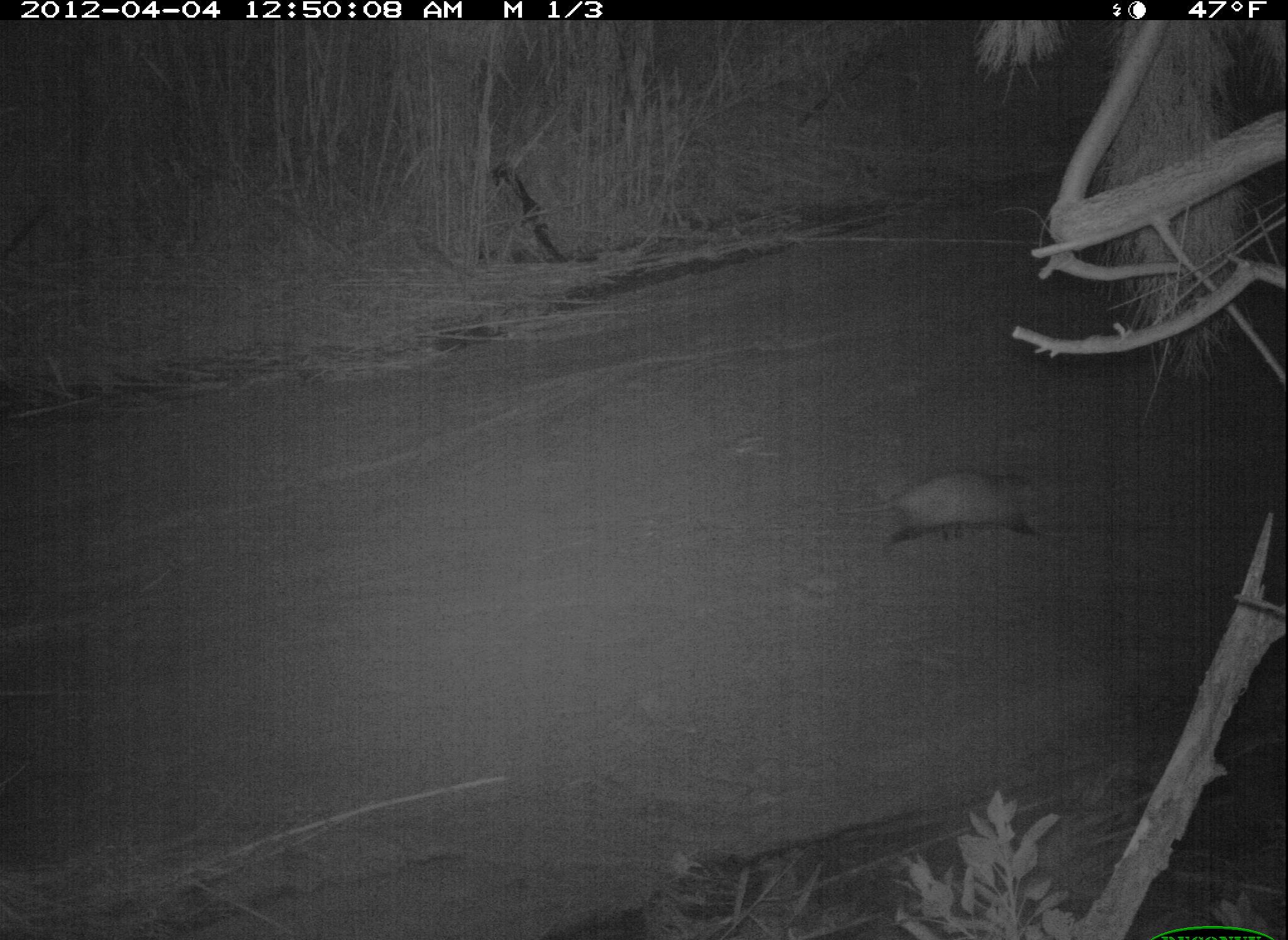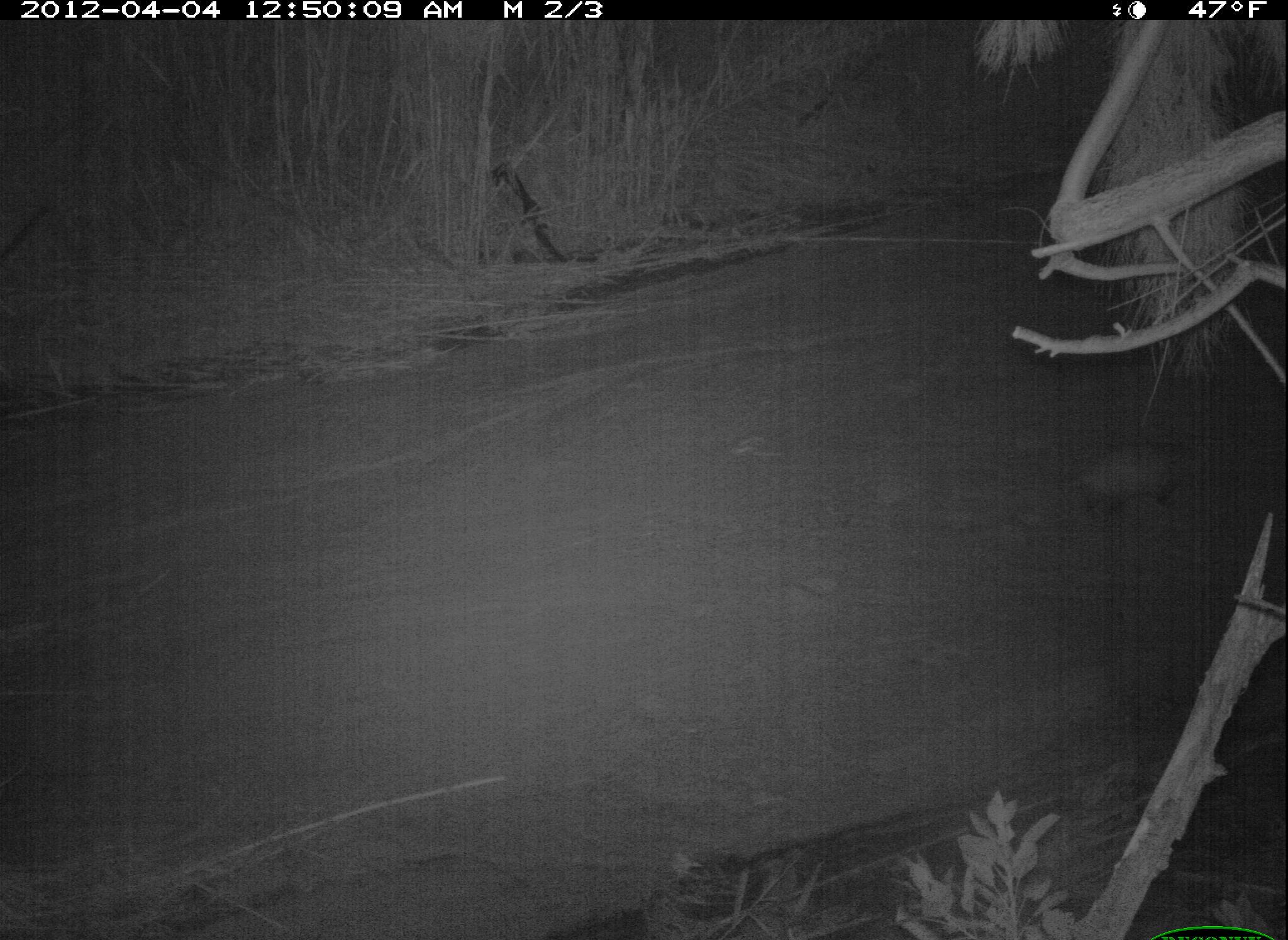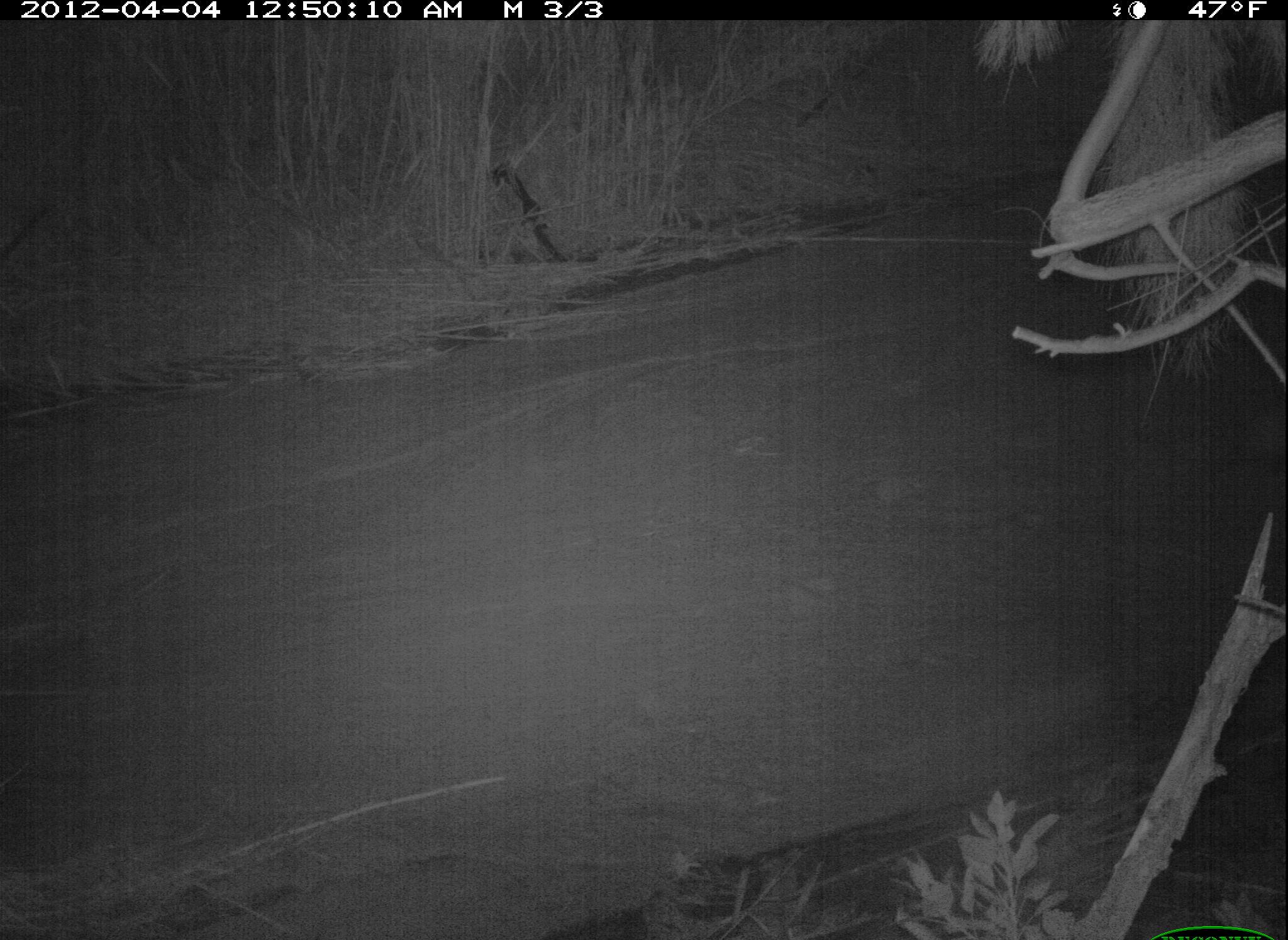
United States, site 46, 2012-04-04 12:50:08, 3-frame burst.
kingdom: Animalia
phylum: Chordata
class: Mammalia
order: Didelphimorphia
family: Didelphidae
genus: Didelphis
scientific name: Didelphis virginiana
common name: virginia opossum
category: opossum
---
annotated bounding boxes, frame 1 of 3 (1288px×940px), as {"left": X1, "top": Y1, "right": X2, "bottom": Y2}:
opossum: {"left": 839, "top": 459, "right": 1059, "bottom": 557}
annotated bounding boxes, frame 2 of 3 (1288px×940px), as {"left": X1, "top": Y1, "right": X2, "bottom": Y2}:
opossum: {"left": 1013, "top": 422, "right": 1224, "bottom": 535}